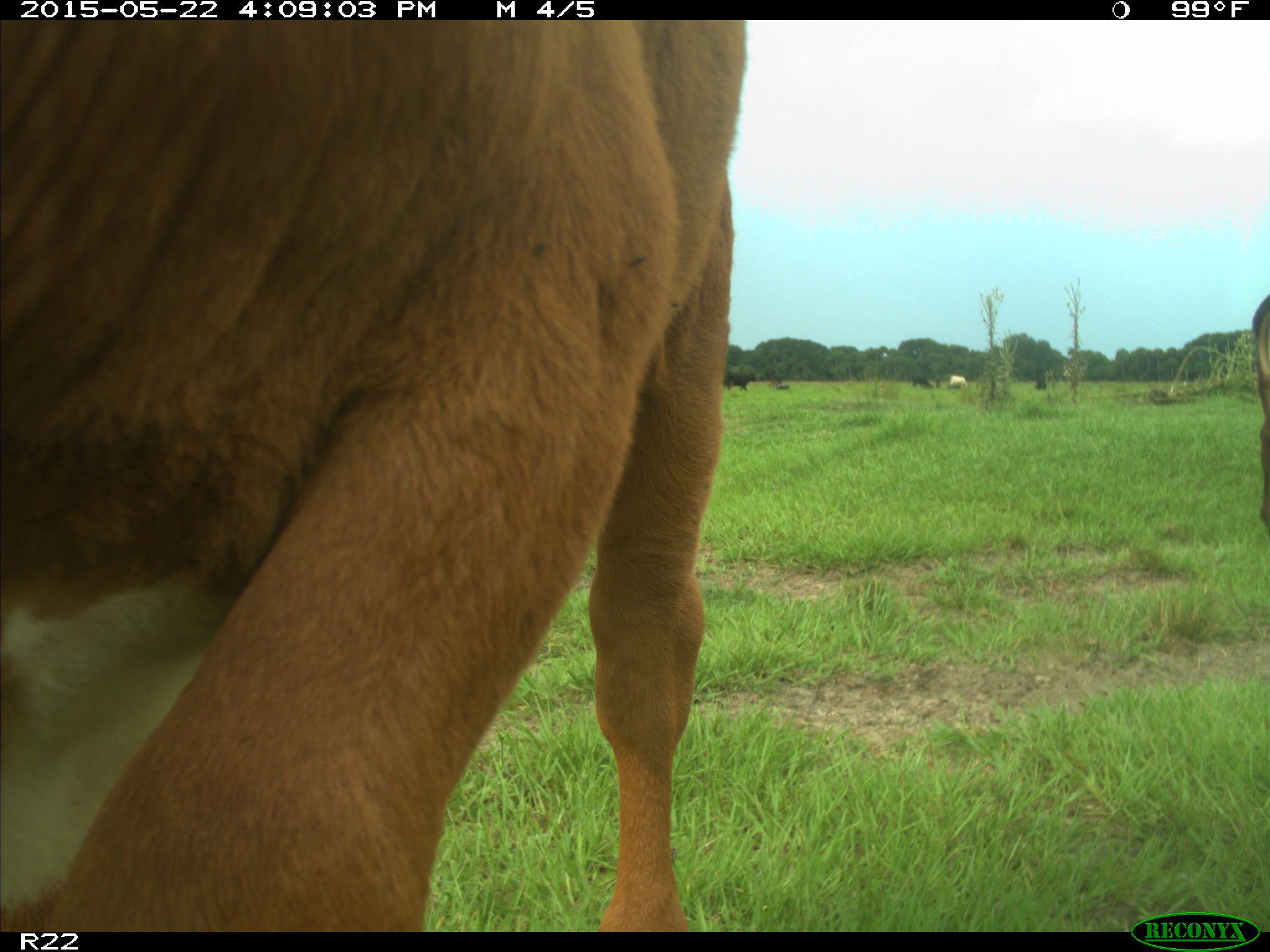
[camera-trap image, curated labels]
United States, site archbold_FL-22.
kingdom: Animalia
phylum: Chordata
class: Mammalia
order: Artiodactyla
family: Bovidae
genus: Bos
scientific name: Bos taurus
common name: domestic cow